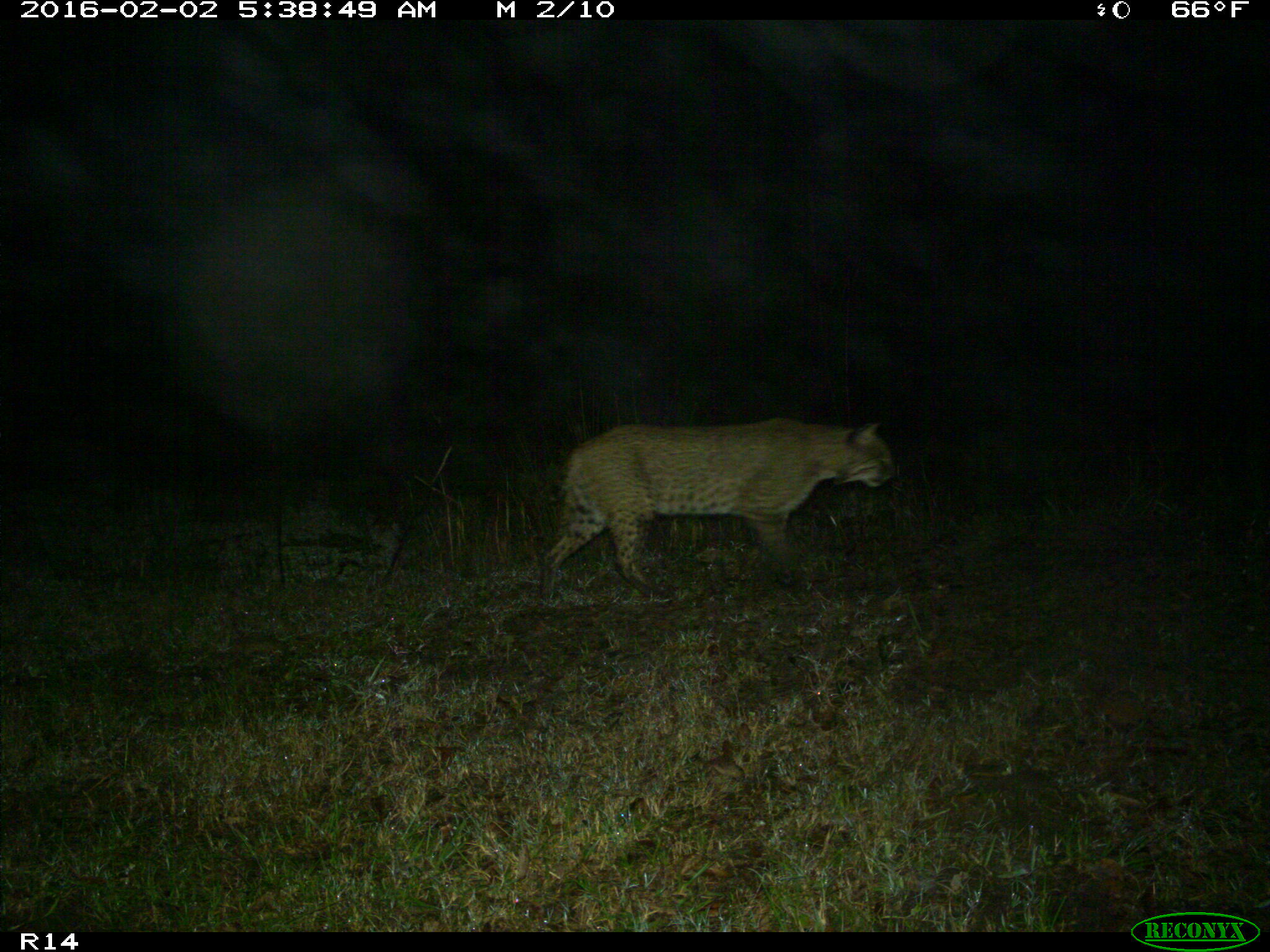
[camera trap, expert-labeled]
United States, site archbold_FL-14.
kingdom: Animalia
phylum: Chordata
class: Mammalia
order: Carnivora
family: Felidae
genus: Lynx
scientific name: Lynx rufus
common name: bobcat